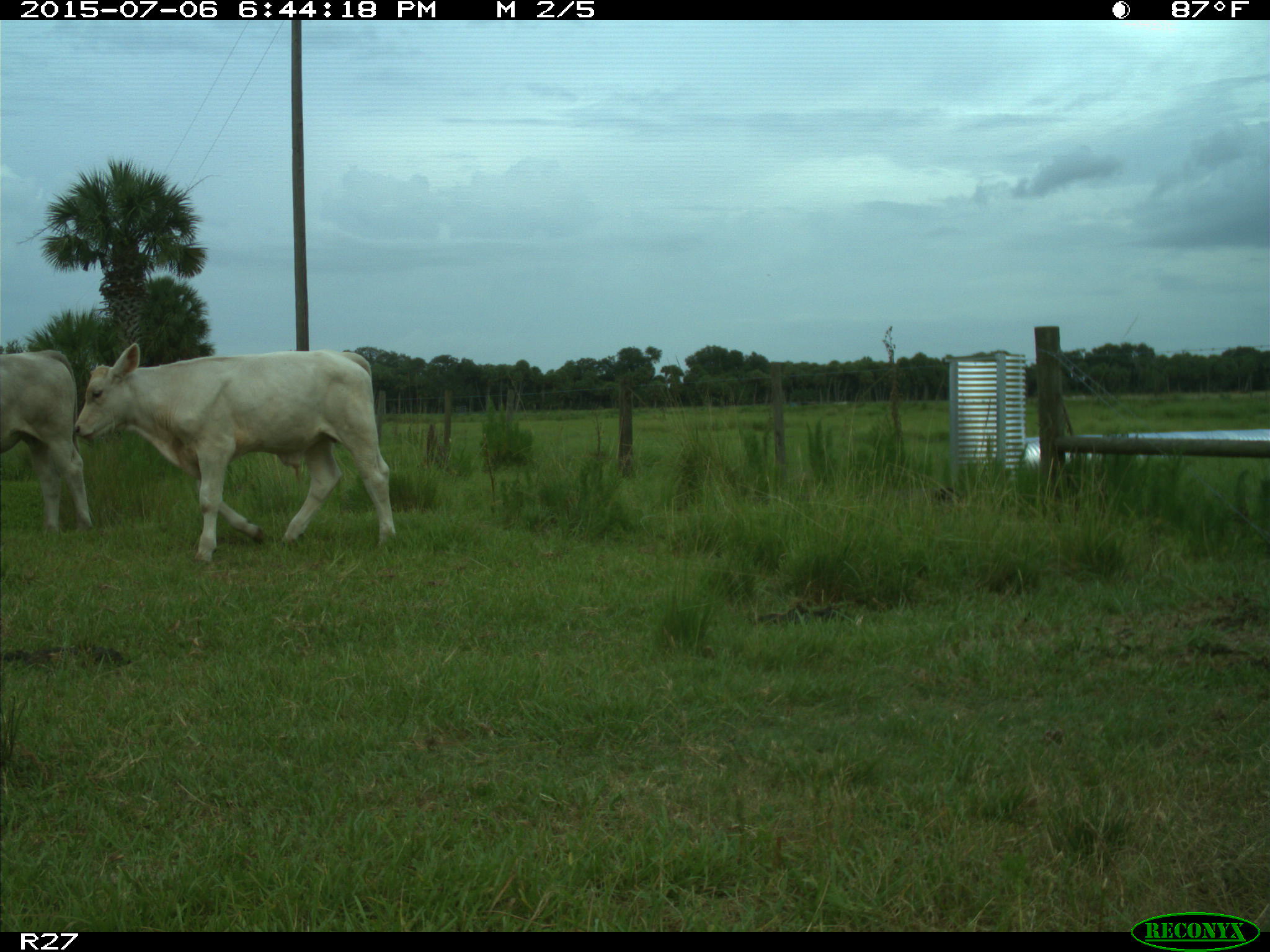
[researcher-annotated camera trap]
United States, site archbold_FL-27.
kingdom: Animalia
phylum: Chordata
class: Mammalia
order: Artiodactyla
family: Bovidae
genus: Bos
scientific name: Bos taurus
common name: domestic cow